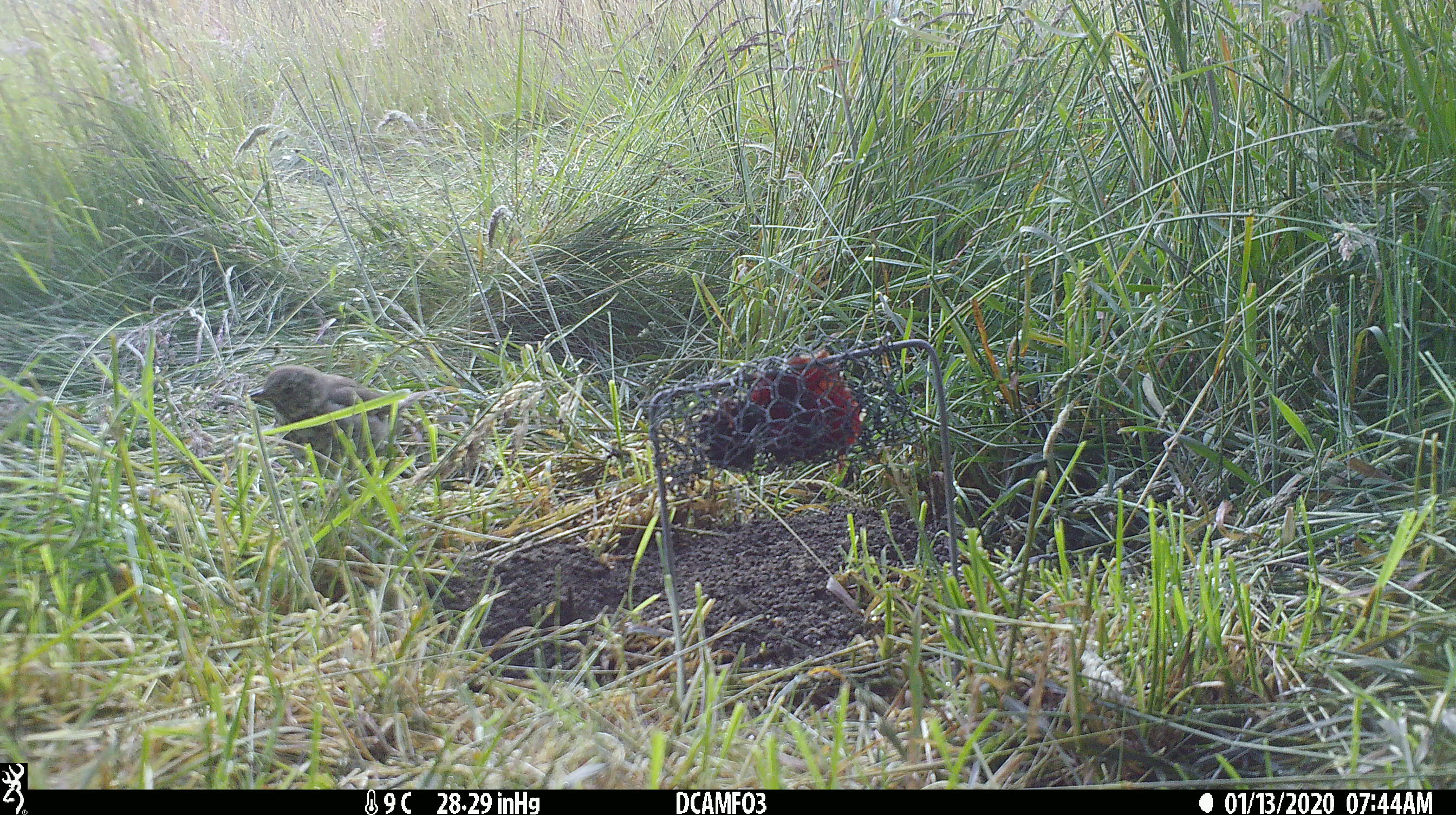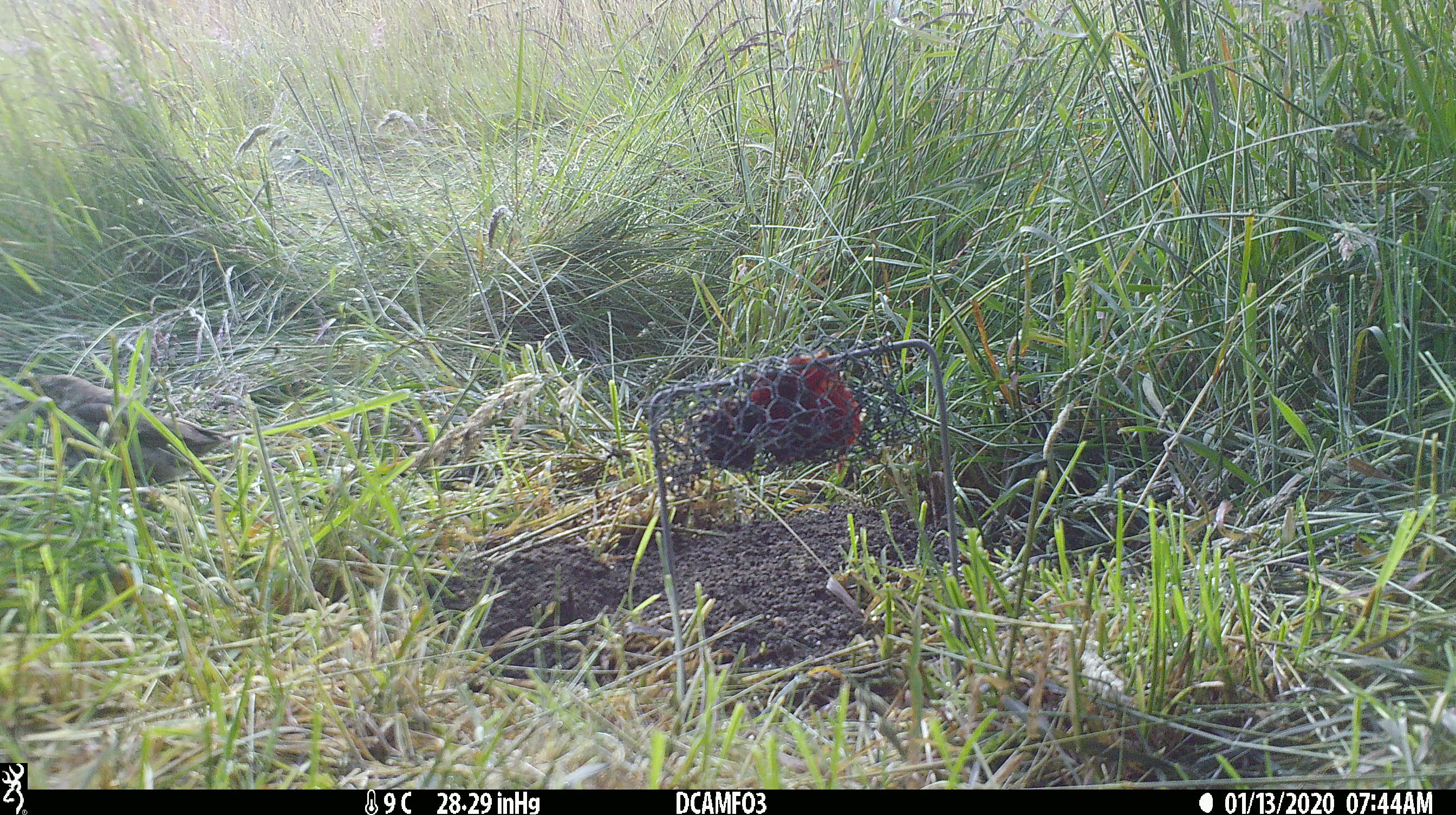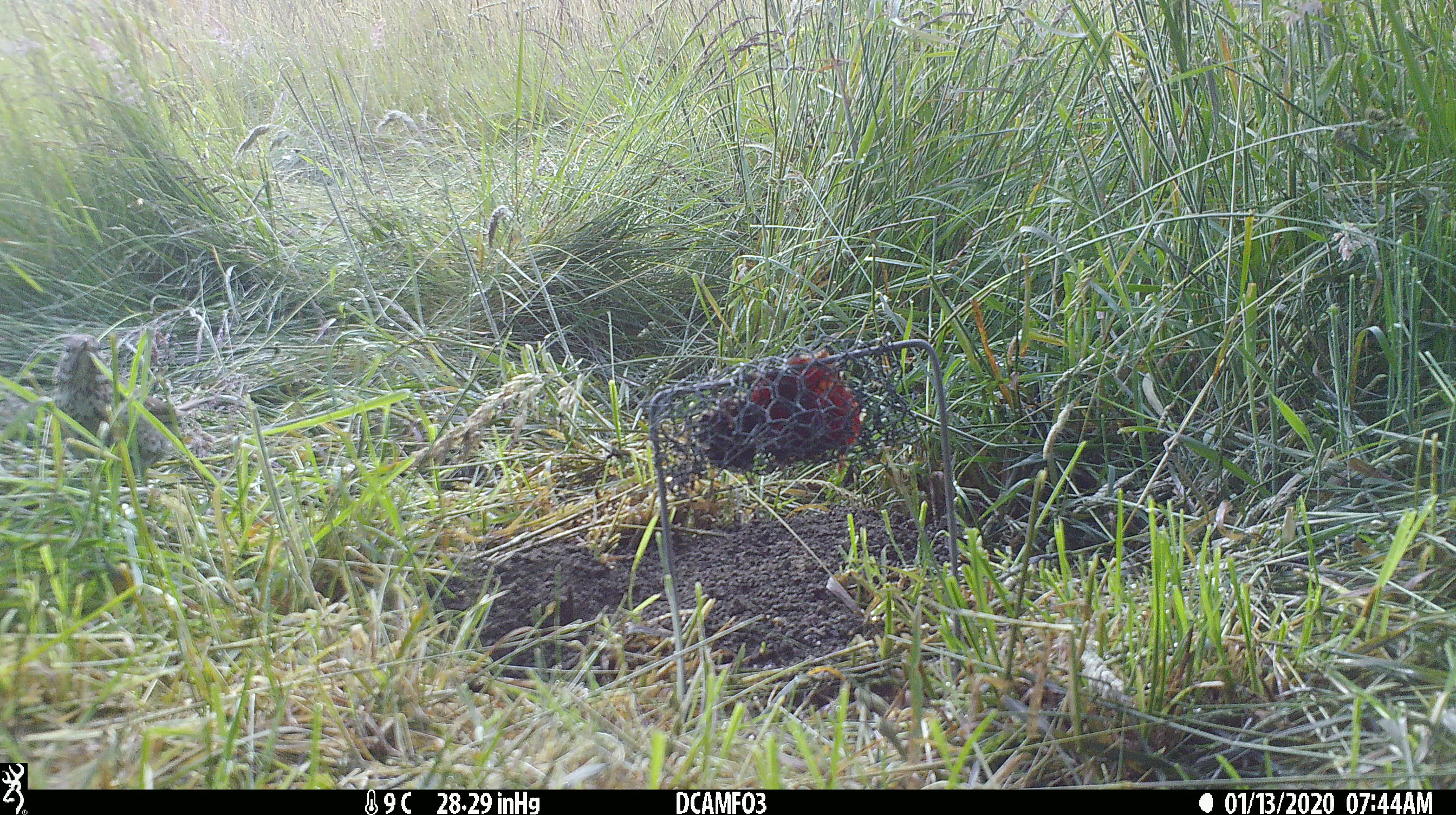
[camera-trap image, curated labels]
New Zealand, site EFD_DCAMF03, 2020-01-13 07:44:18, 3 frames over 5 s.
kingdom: Animalia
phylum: Chordata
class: Aves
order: Passeriformes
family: Turdidae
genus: Turdus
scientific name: Turdus philomelos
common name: song thrush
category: thrush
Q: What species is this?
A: Thrush (song thrush) (Turdus philomelos).